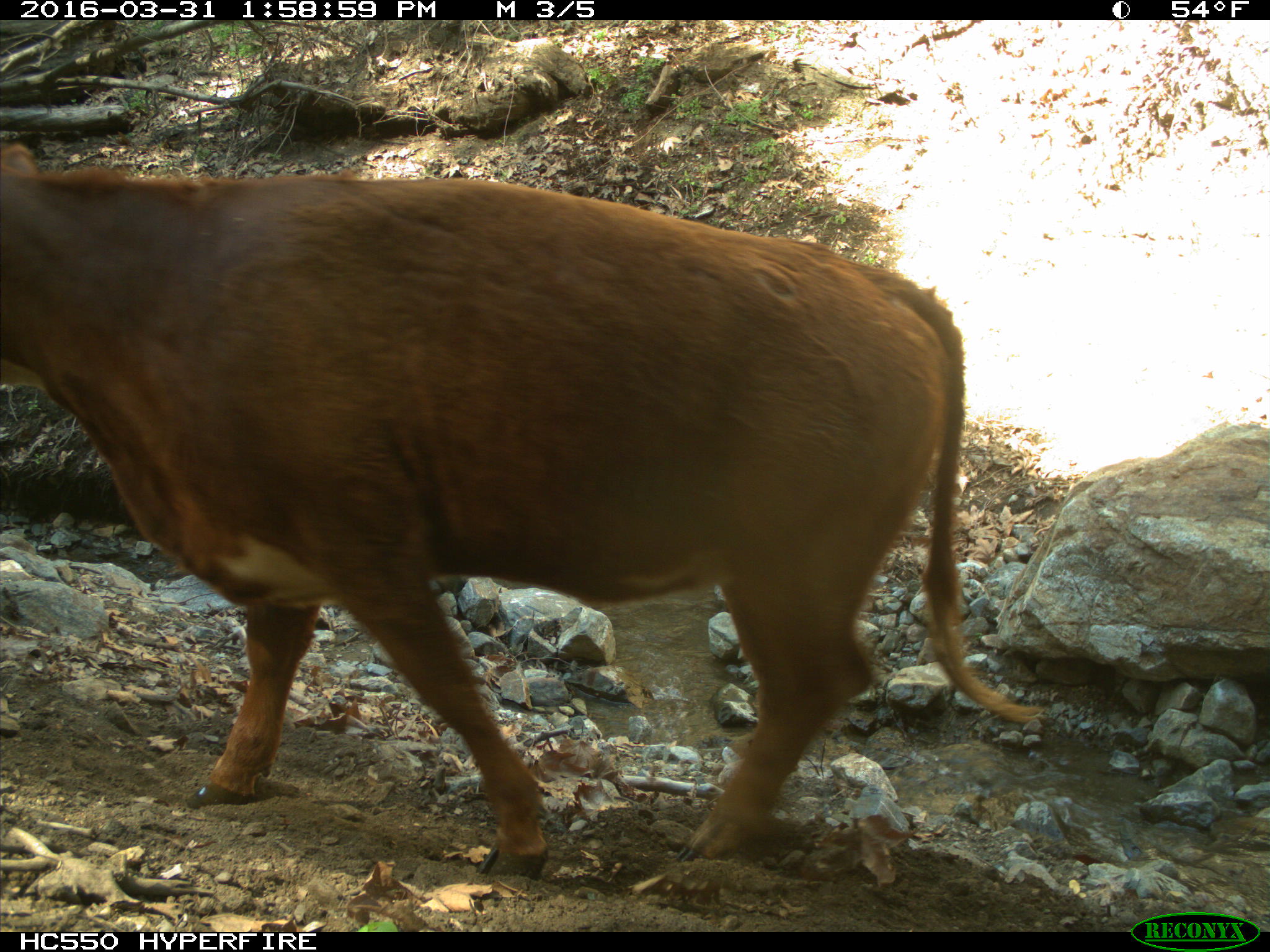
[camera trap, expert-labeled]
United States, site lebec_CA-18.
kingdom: Animalia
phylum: Chordata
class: Mammalia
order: Artiodactyla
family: Bovidae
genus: Bos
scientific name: Bos taurus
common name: domestic cow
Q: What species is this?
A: Bos taurus (domestic cow).